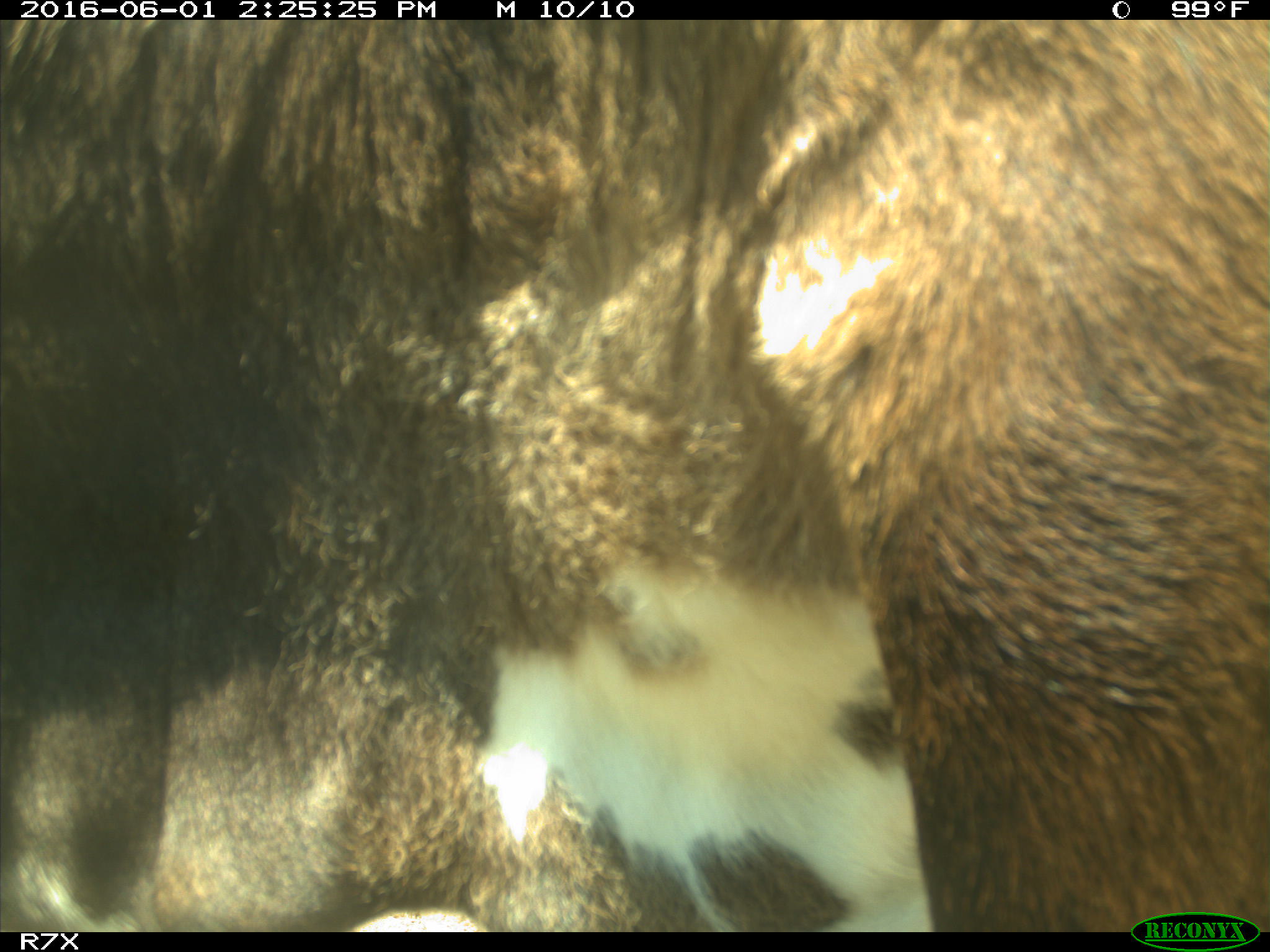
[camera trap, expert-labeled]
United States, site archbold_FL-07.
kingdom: Animalia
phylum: Chordata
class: Mammalia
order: Artiodactyla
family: Bovidae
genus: Bos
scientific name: Bos taurus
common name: domestic cow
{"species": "Bos taurus (domestic cow)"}